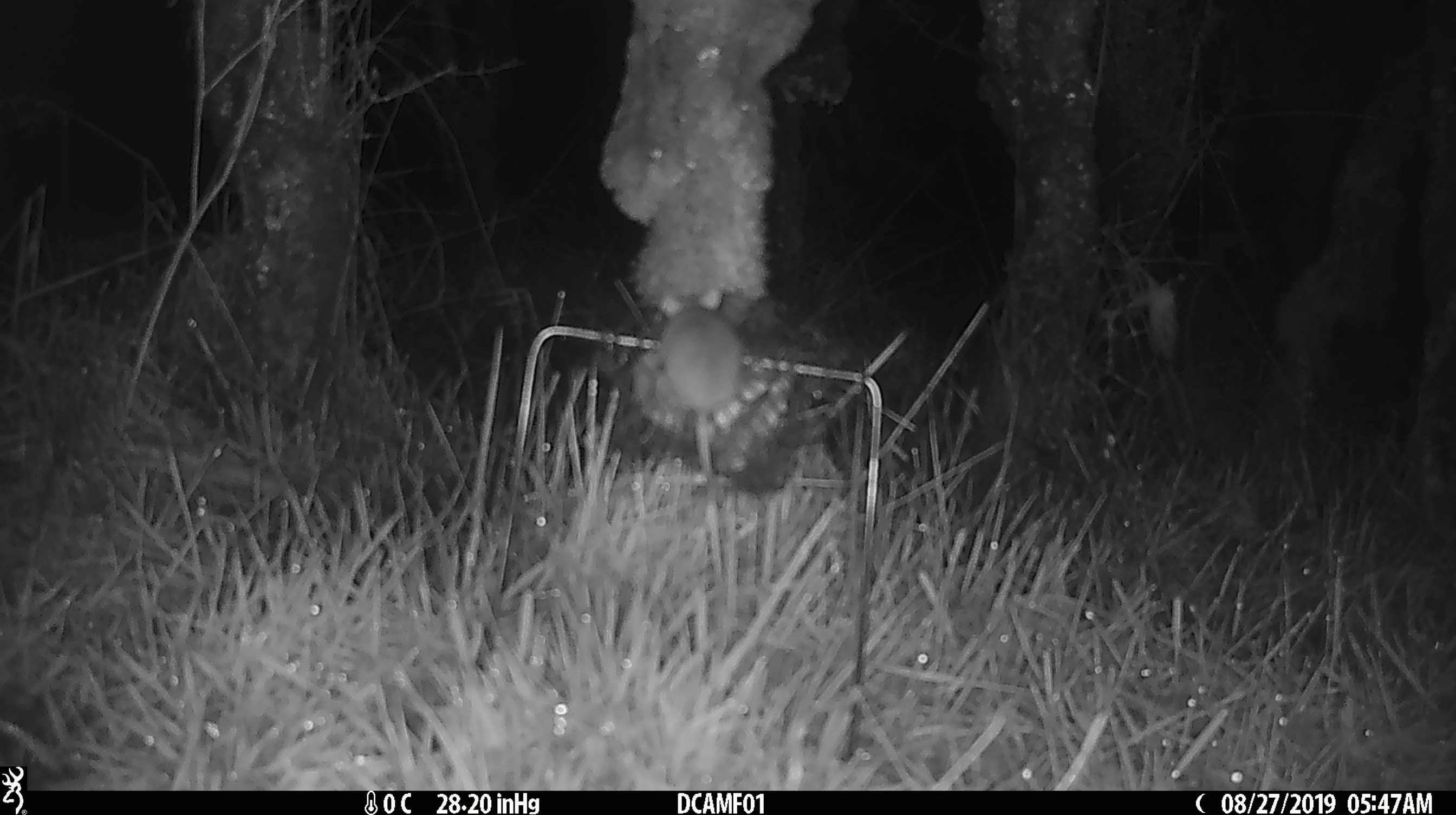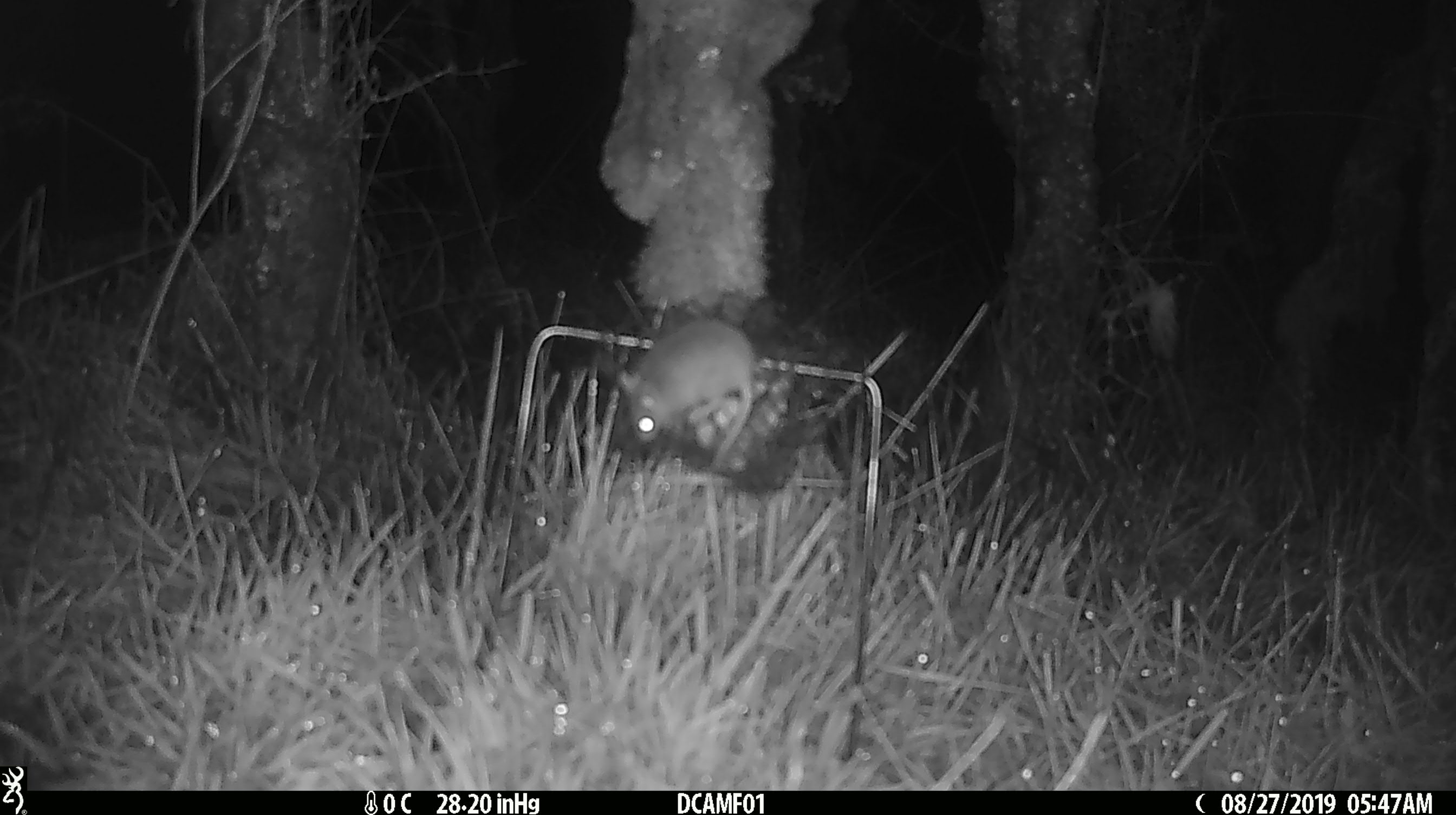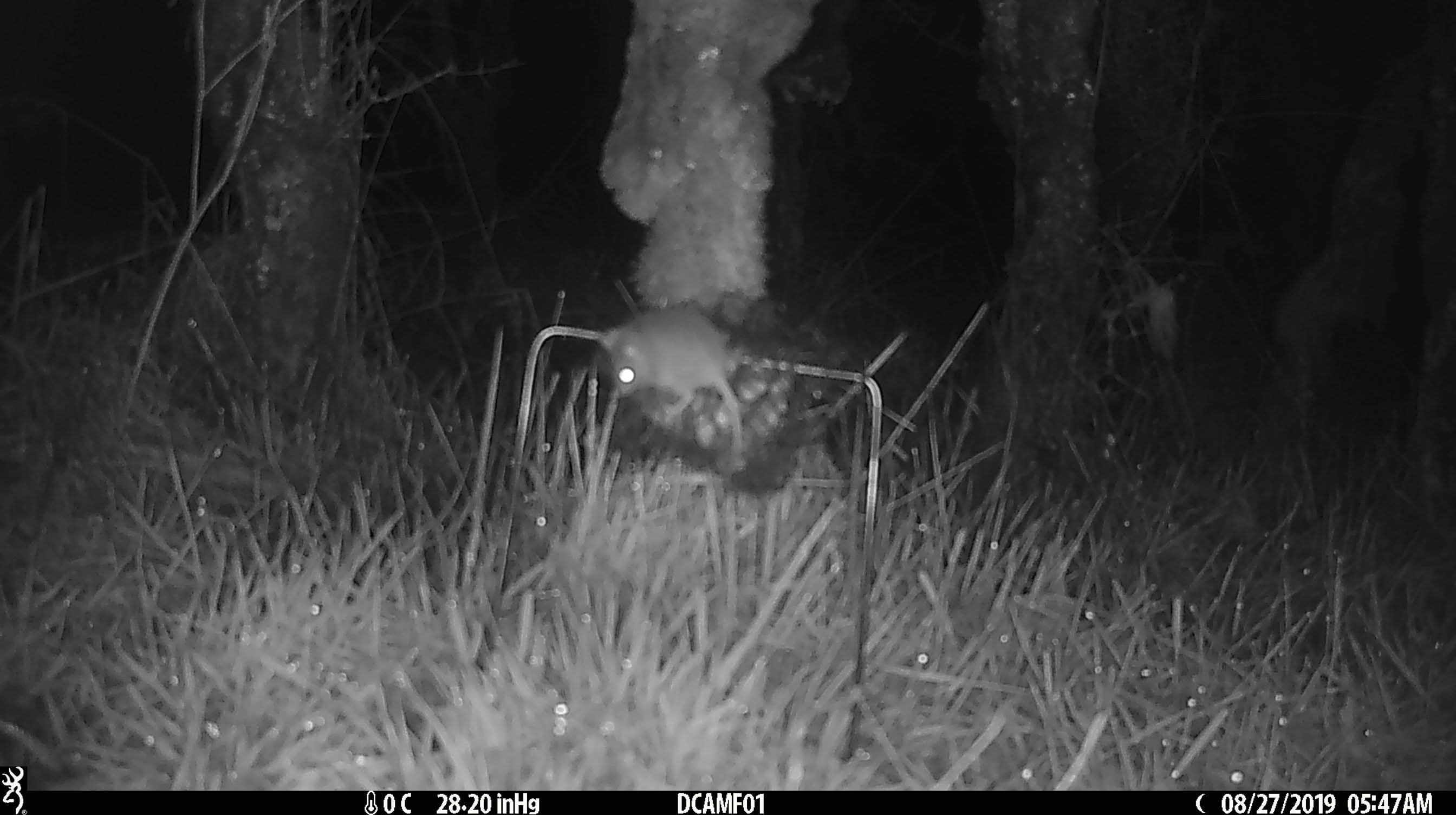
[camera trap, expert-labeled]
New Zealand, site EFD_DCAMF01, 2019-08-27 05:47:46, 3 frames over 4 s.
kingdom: Animalia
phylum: Chordata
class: Mammalia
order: Rodentia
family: Muridae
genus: Mus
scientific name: Mus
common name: mouse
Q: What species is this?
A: Mouse (Mus).